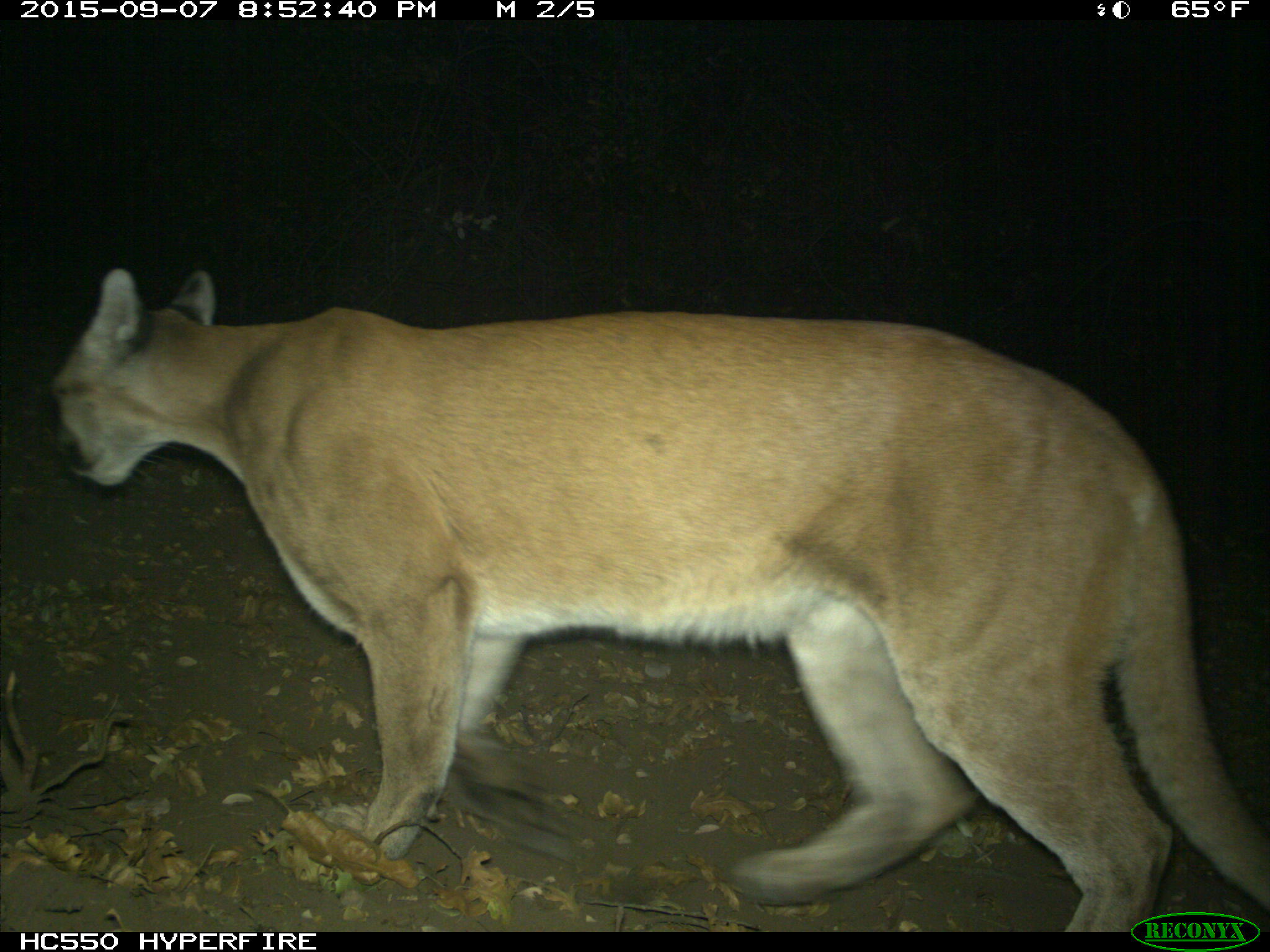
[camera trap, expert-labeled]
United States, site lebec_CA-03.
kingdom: Animalia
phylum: Chordata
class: Mammalia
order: Carnivora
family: Felidae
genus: Puma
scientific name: Puma concolor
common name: mountain lion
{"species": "Puma concolor (mountain lion)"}